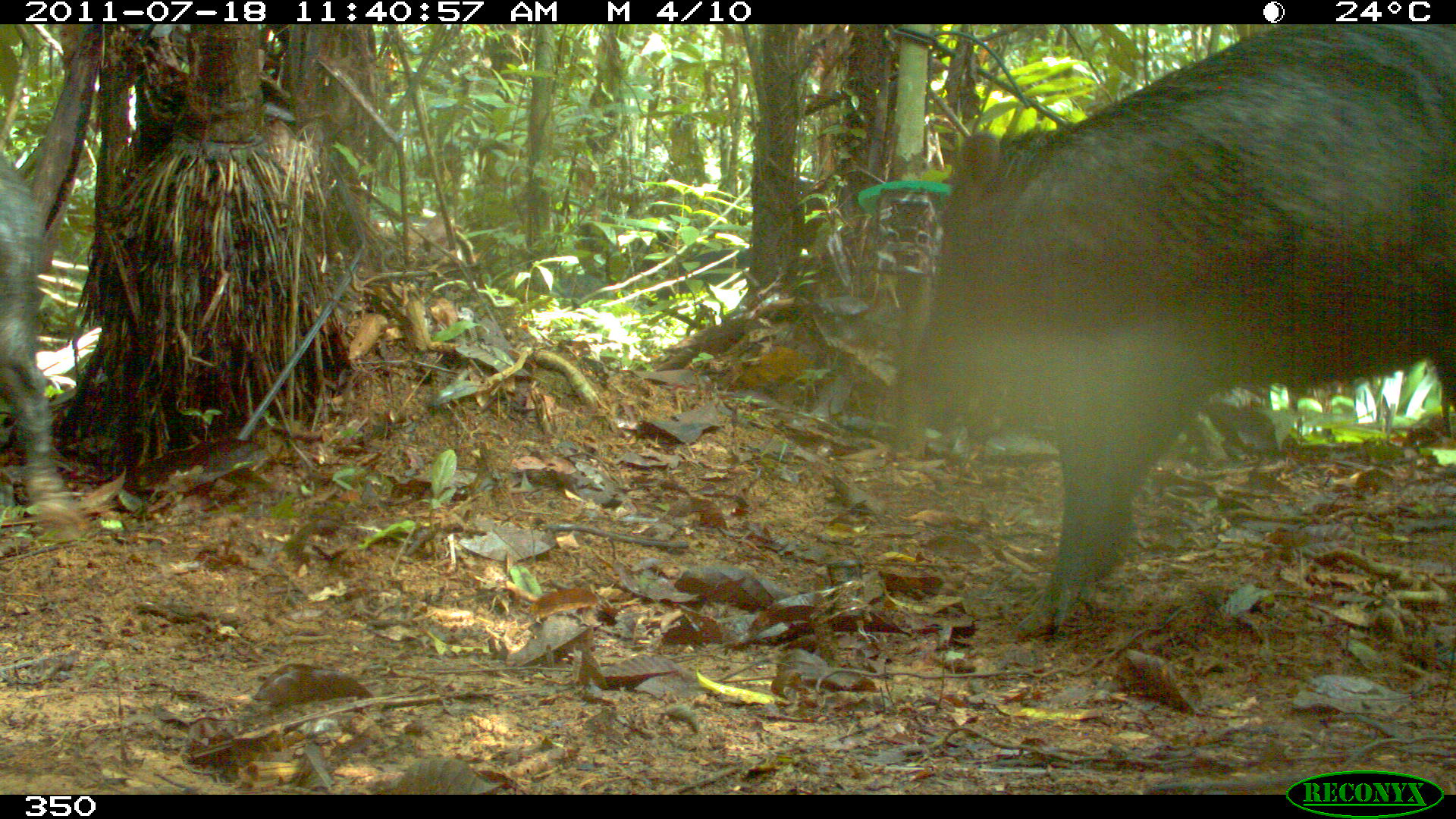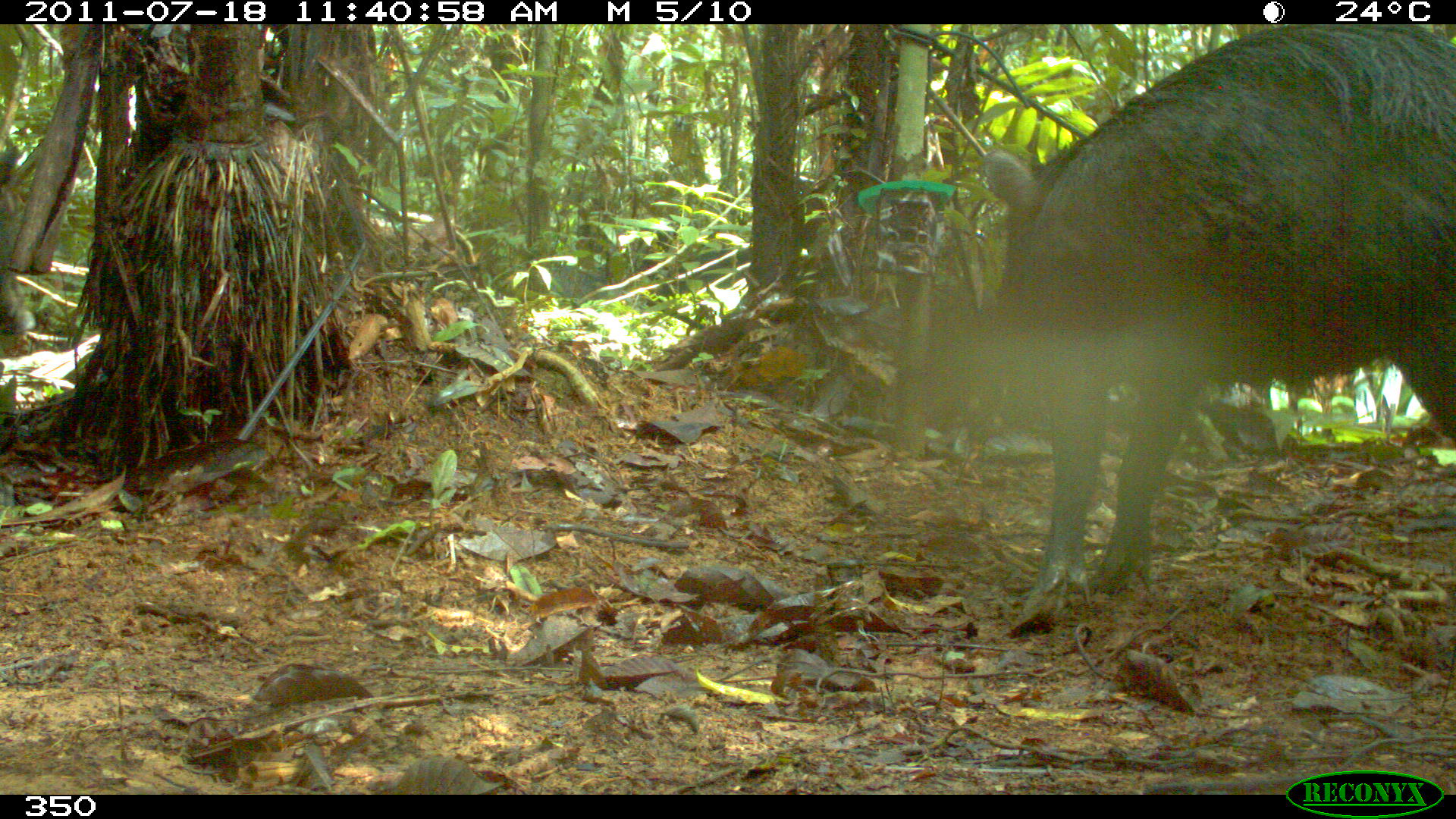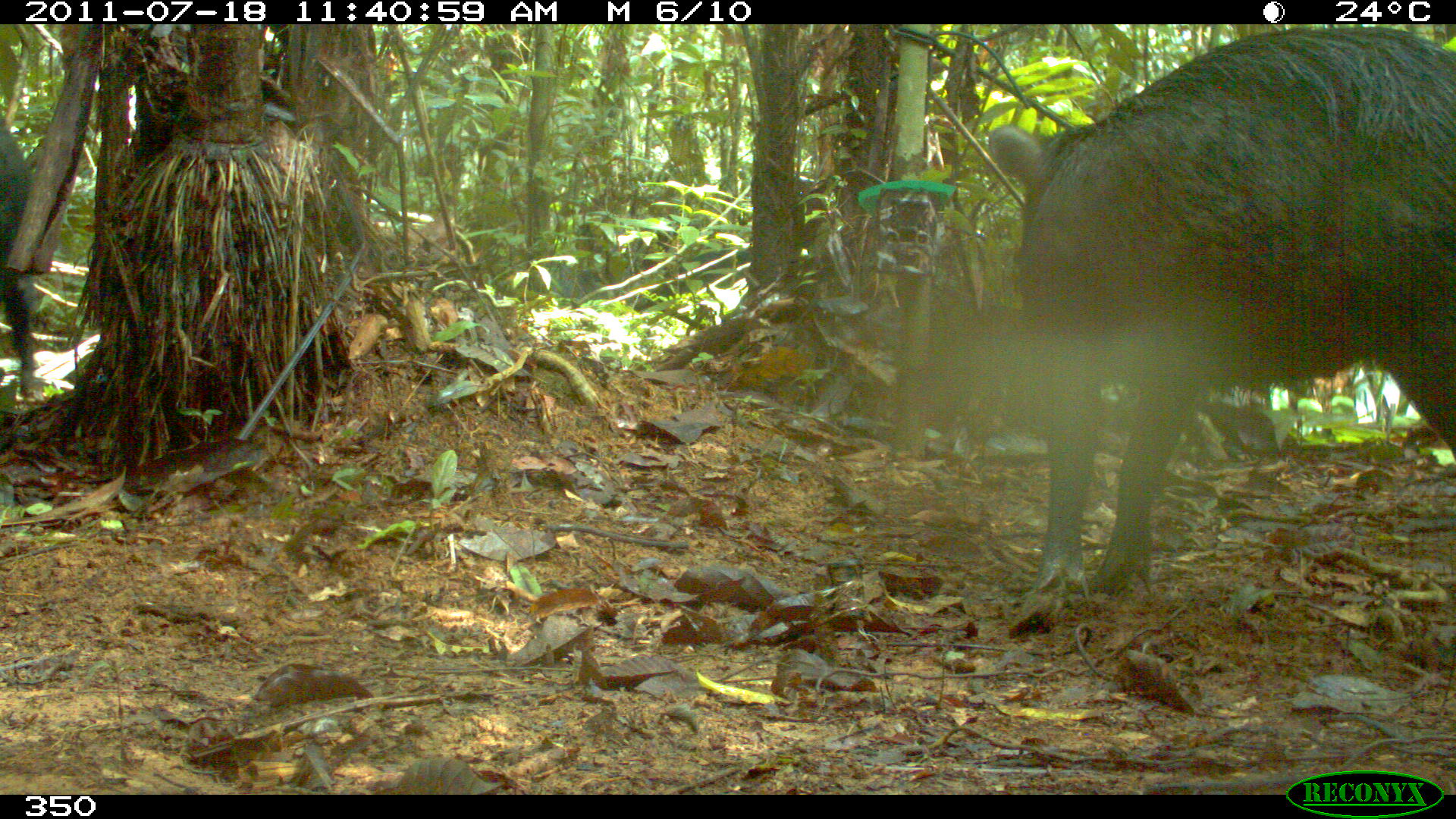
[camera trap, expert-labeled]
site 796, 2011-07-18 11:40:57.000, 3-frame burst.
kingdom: Animalia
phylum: Chordata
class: Mammalia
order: Artiodactyla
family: Tayassuidae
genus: Tayassu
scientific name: Tayassu pecari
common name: white-lipped peccary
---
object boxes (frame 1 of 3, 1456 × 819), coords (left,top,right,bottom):
tayassu pecari: (917,23,1456,636); (0,148,83,533)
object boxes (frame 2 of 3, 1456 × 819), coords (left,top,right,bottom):
tayassu pecari: (983,24,1456,634); (0,147,33,329)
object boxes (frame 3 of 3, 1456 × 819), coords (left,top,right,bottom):
tayassu pecari: (986,26,1456,631); (0,123,38,402)